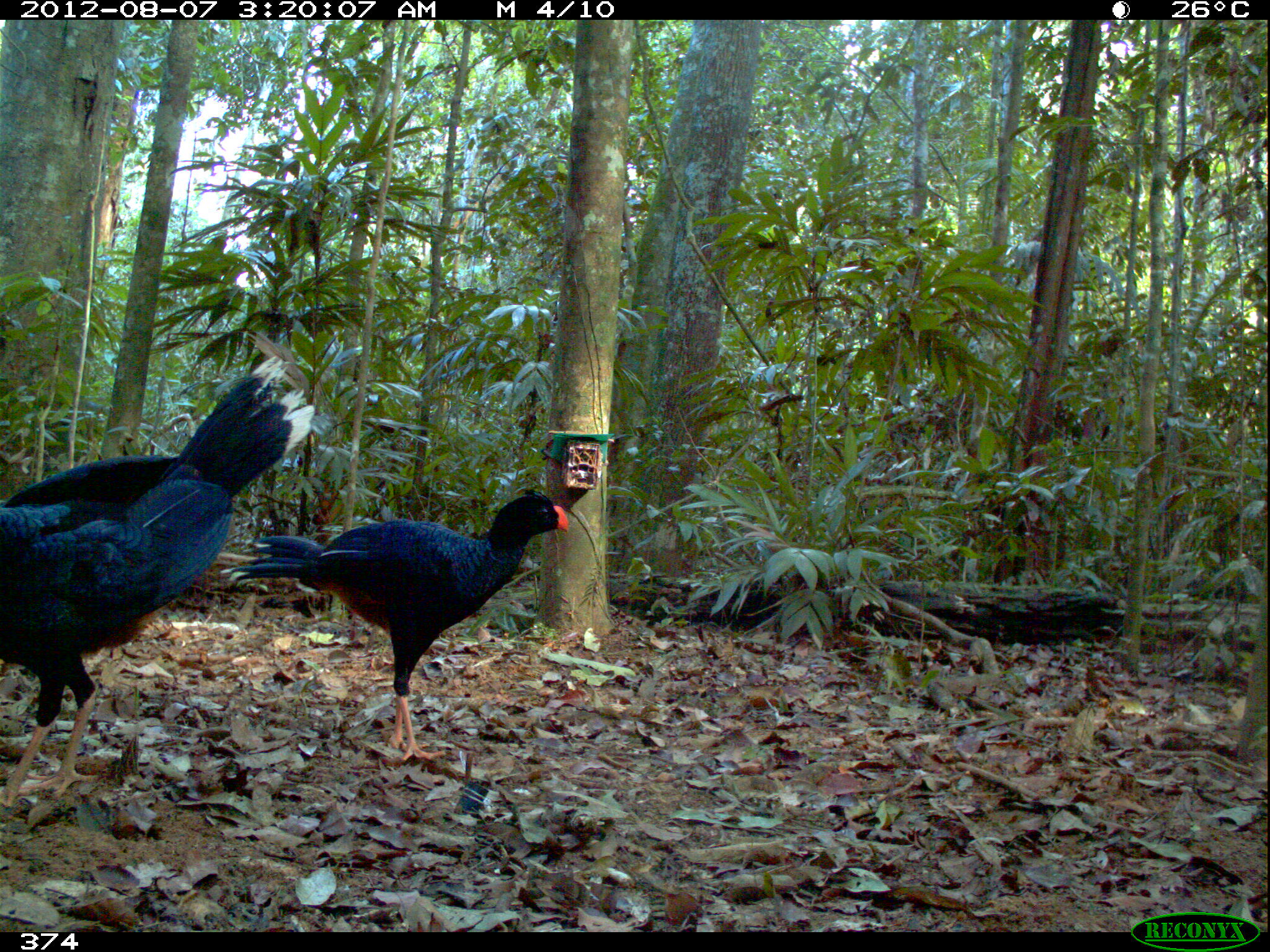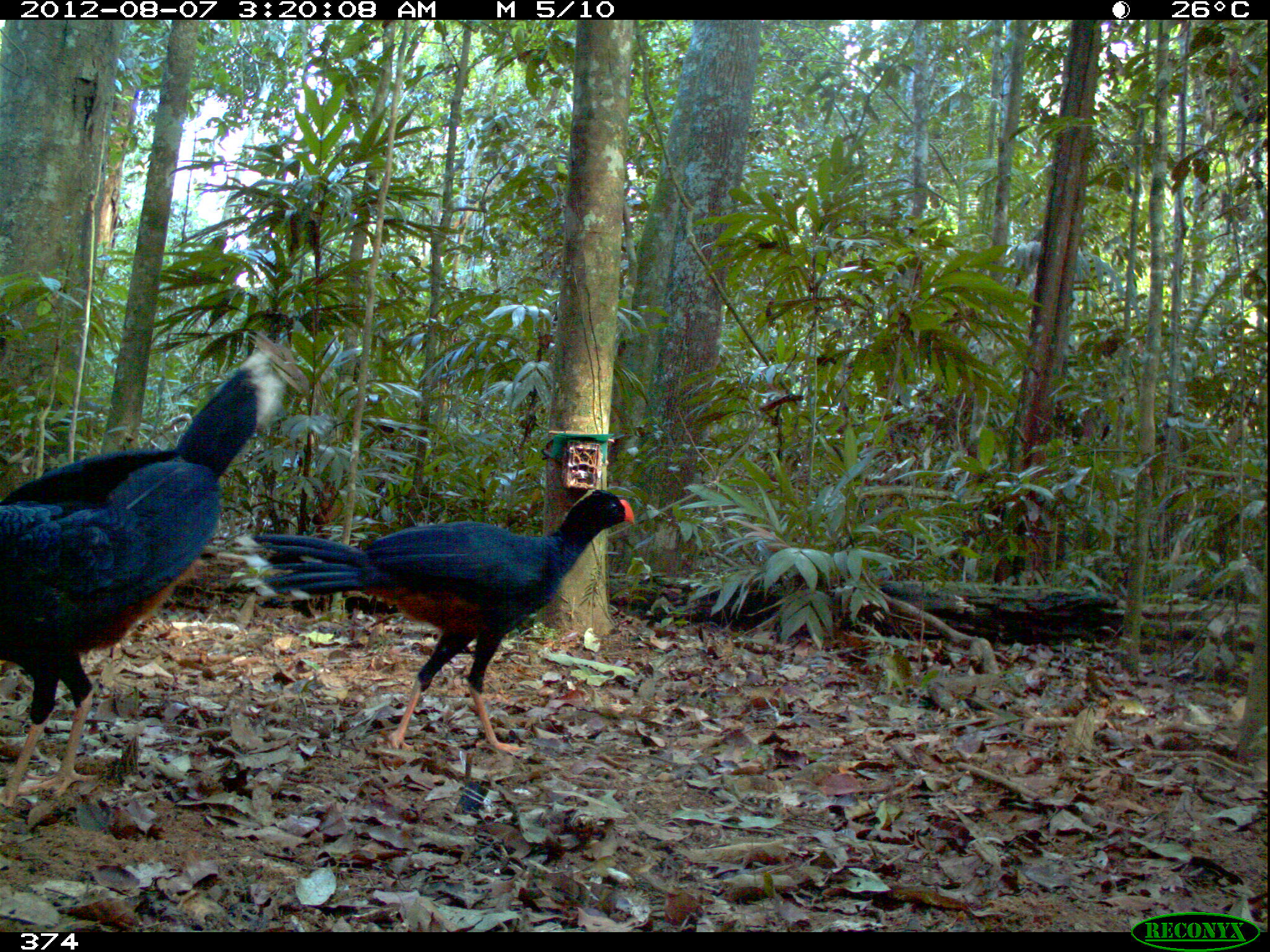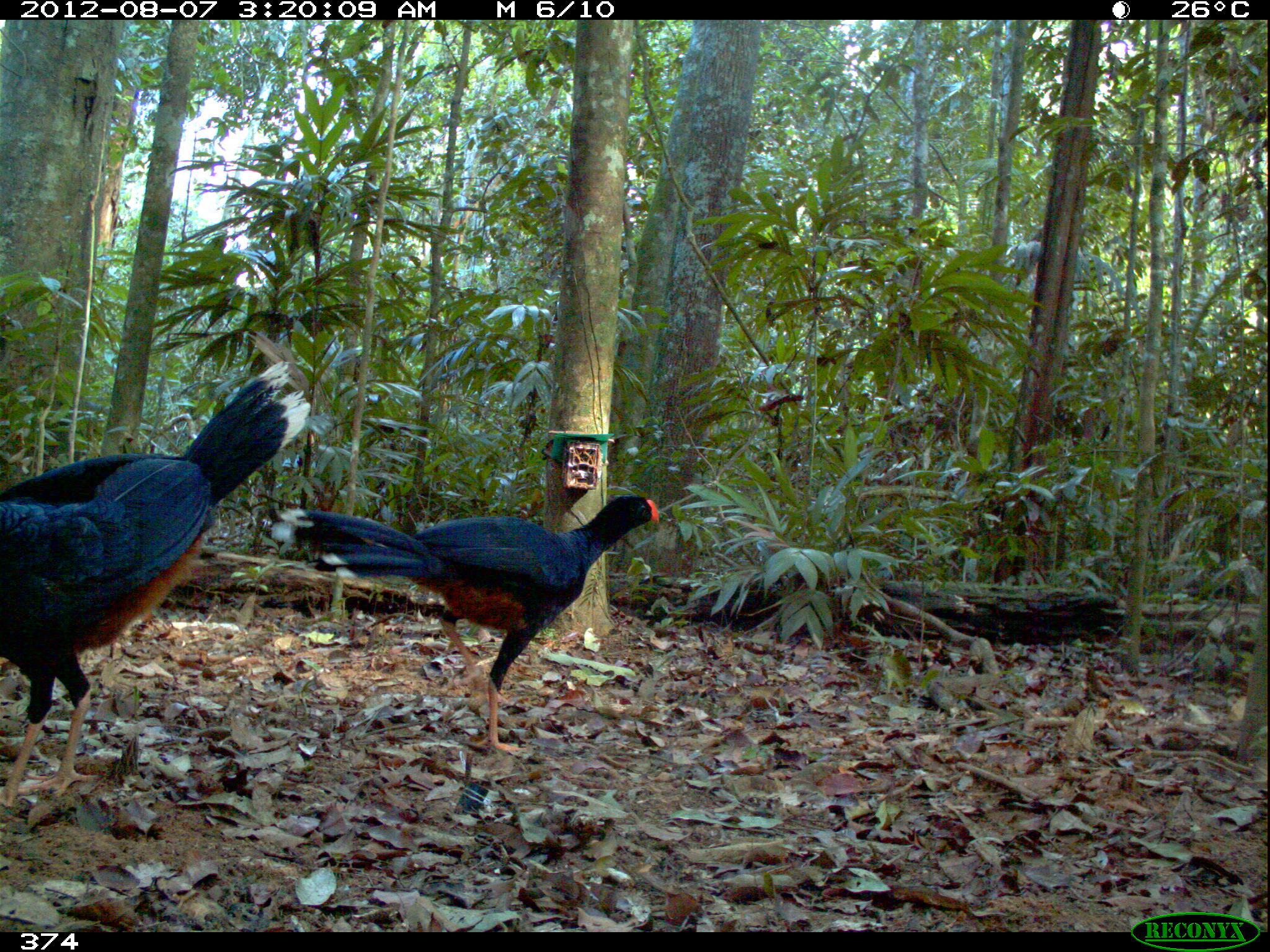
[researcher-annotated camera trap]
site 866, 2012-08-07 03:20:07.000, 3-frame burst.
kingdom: Animalia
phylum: Chordata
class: Aves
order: Galliformes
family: Cracidae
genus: Mitu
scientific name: Mitu tuberosum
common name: razor-billed curassow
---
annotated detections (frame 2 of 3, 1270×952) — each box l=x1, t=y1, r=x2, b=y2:
mitu tuberosum: l=0, t=348, r=292, b=809; l=252, t=487, r=636, b=756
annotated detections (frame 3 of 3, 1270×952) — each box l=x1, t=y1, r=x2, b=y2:
mitu tuberosum: l=0, t=360, r=313, b=809; l=269, t=490, r=661, b=756